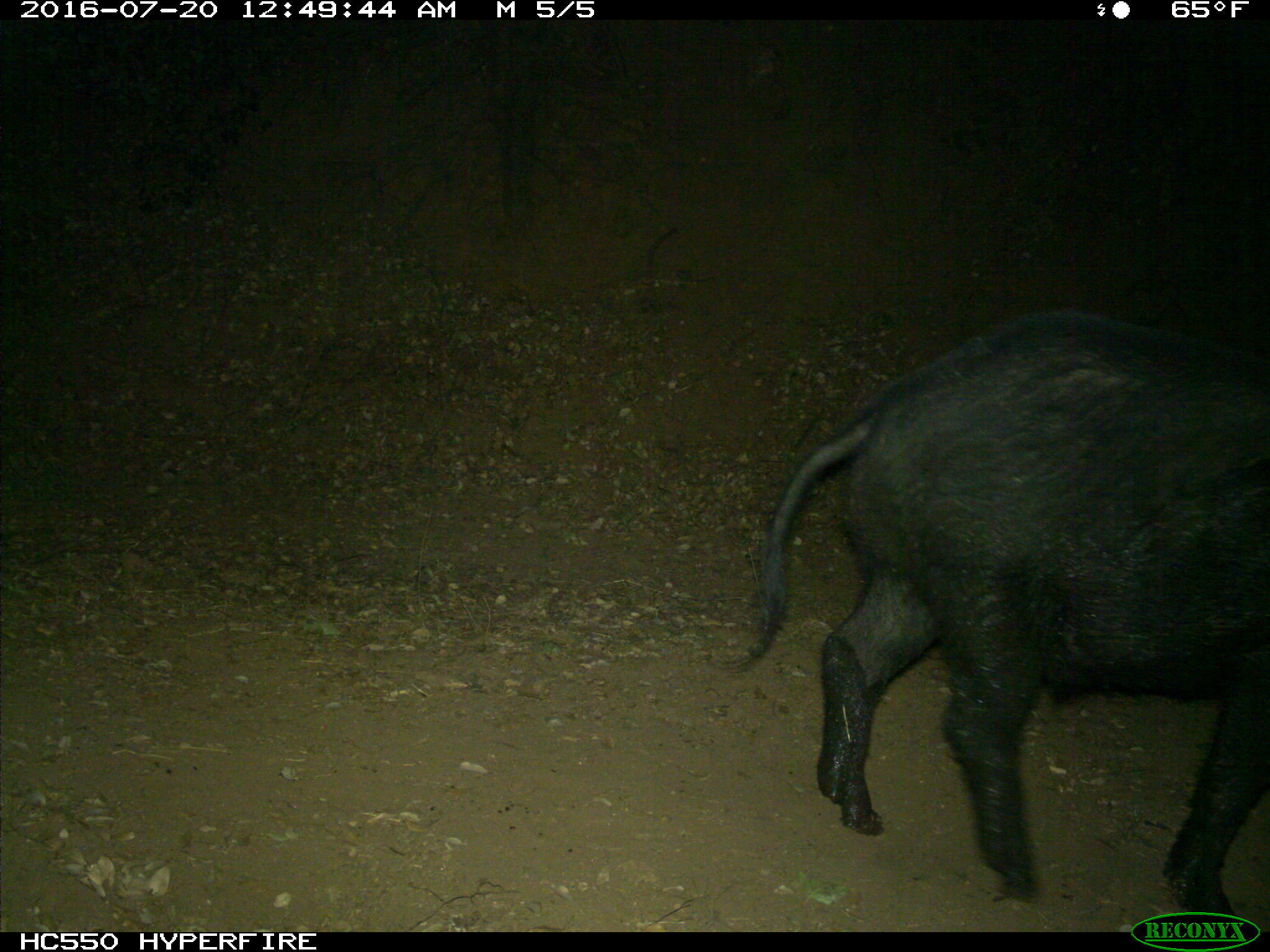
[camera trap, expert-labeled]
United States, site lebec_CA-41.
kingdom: Animalia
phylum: Chordata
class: Mammalia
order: Artiodactyla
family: Suidae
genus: Sus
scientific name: Sus scrofa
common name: wild boar